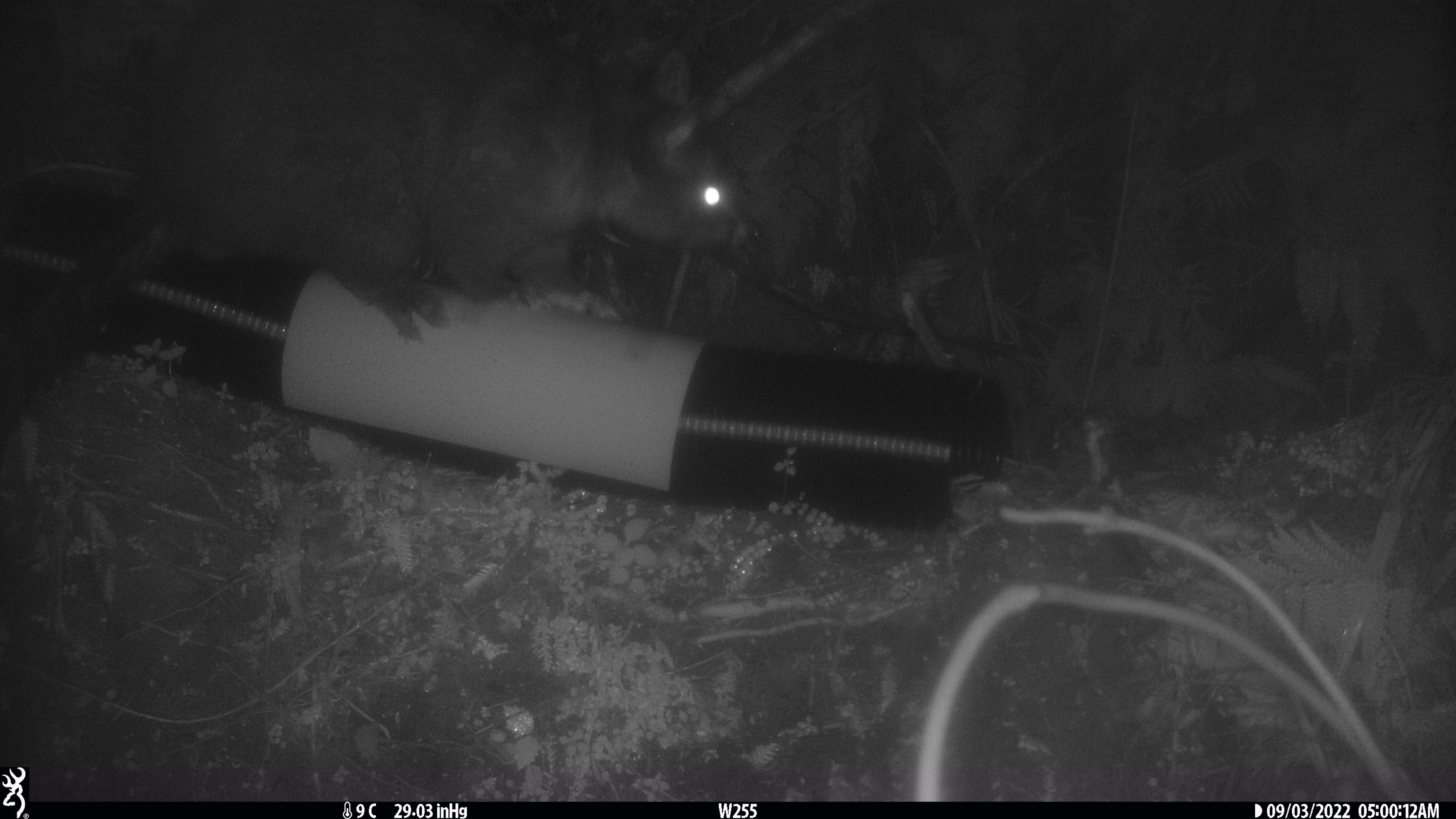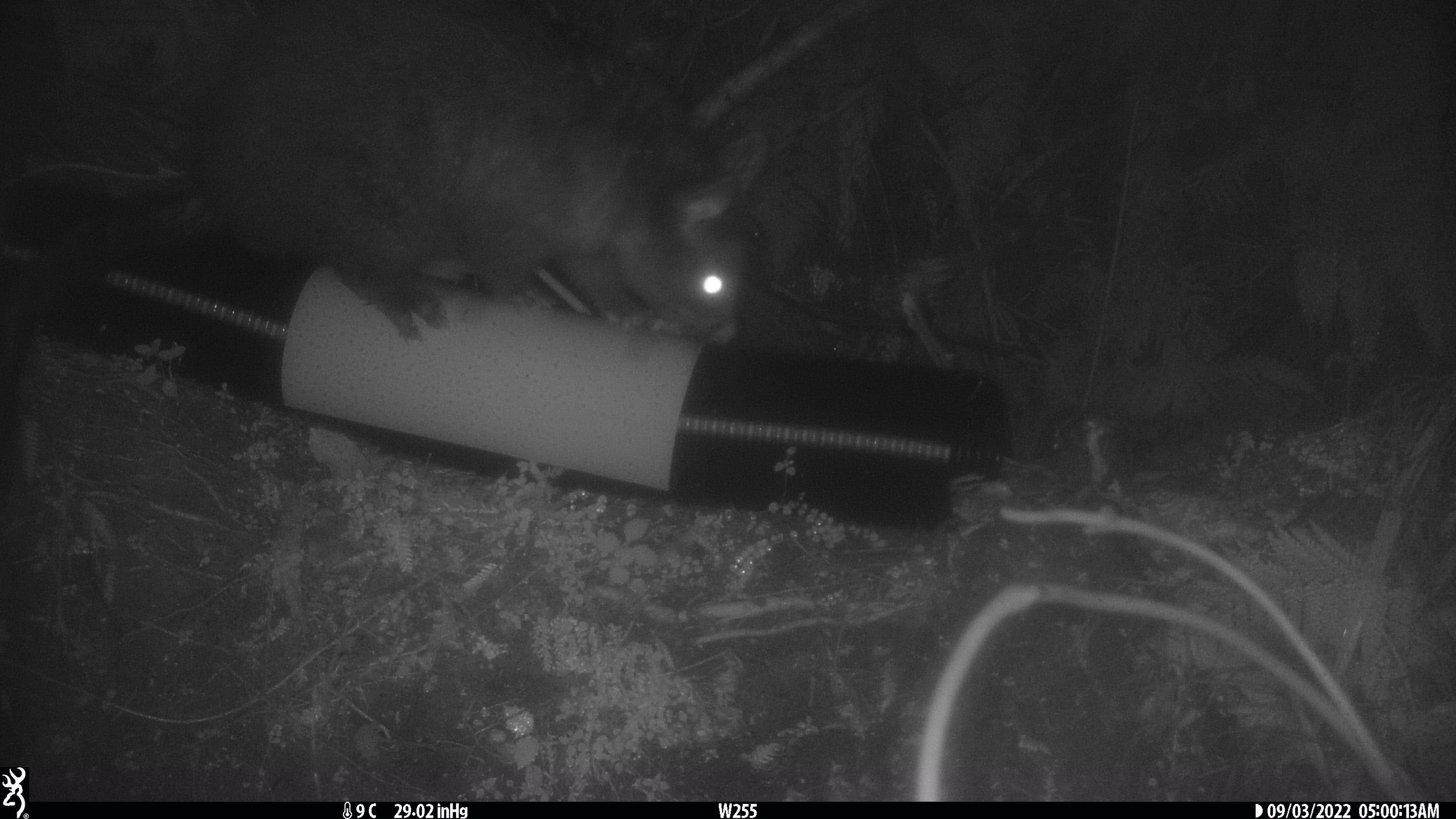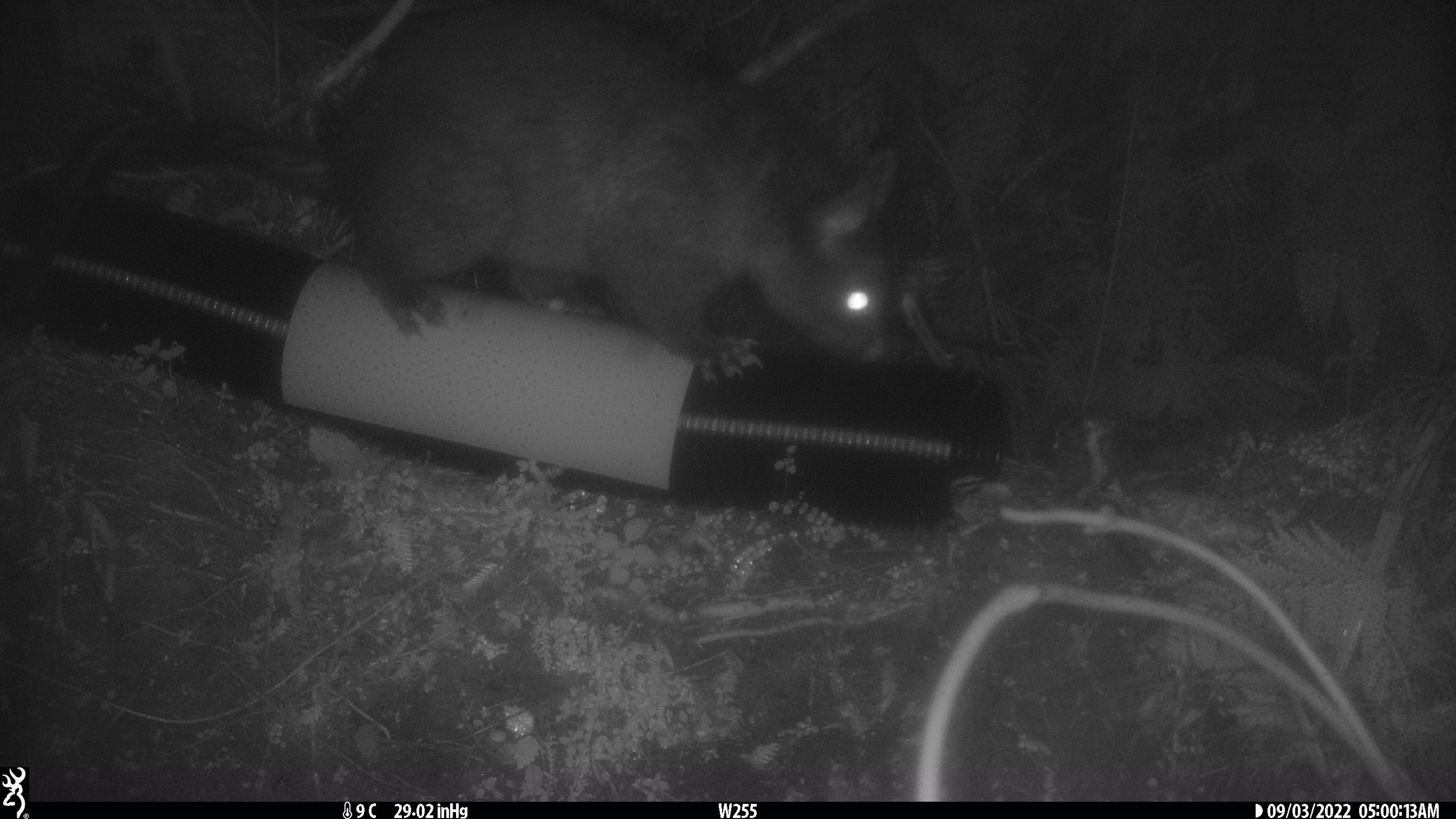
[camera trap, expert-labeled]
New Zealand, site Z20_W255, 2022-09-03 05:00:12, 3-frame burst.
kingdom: Animalia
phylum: Chordata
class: Mammalia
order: Diprotodontia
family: Phalangeridae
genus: Trichosurus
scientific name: Trichosurus vulpecula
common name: common brushtail possum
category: possum